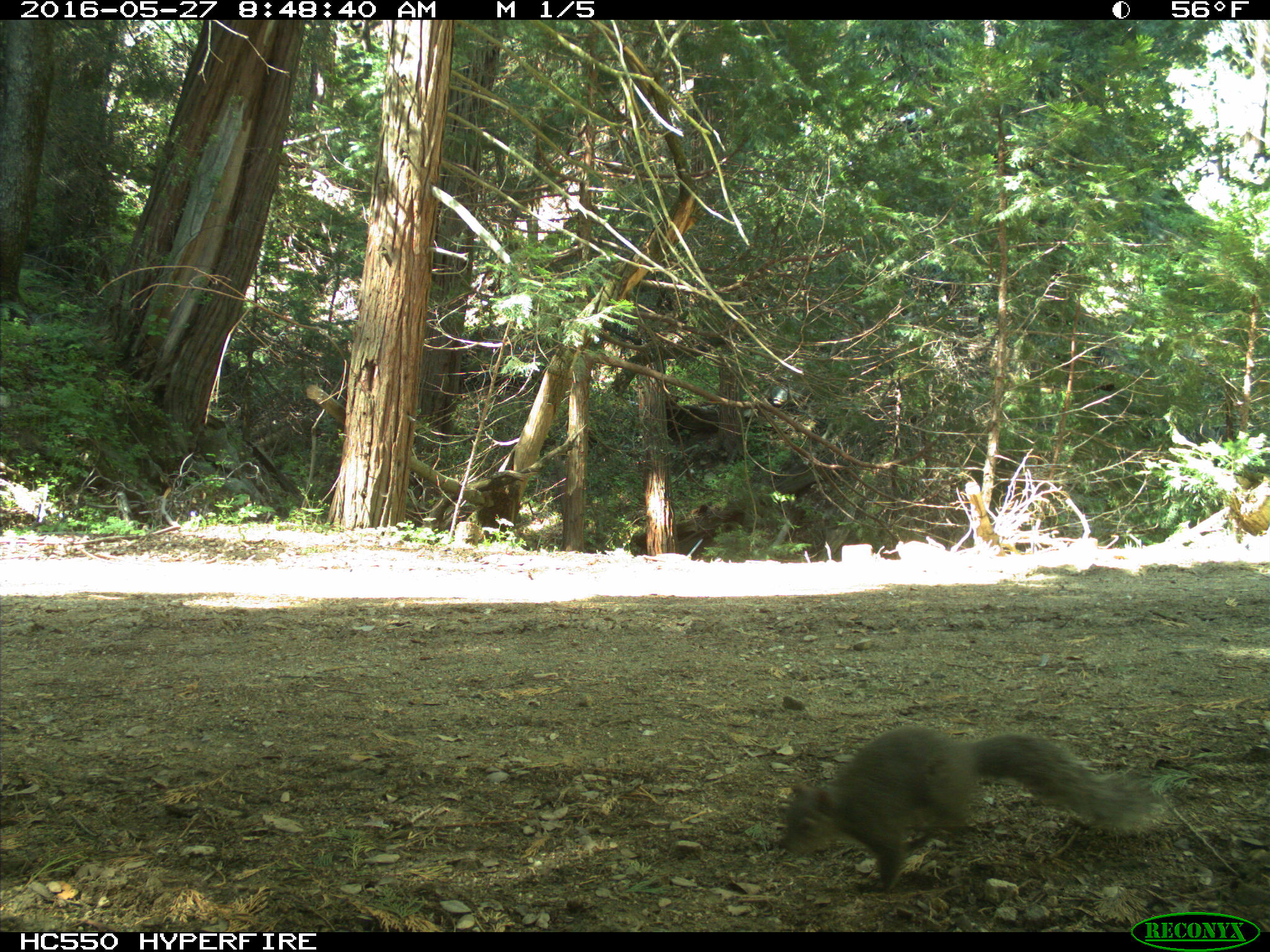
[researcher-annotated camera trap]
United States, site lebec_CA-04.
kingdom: Animalia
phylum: Chordata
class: Mammalia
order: Rodentia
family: Sciuridae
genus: Sciurus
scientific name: Sciurus carolinensis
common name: eastern gray squirrel